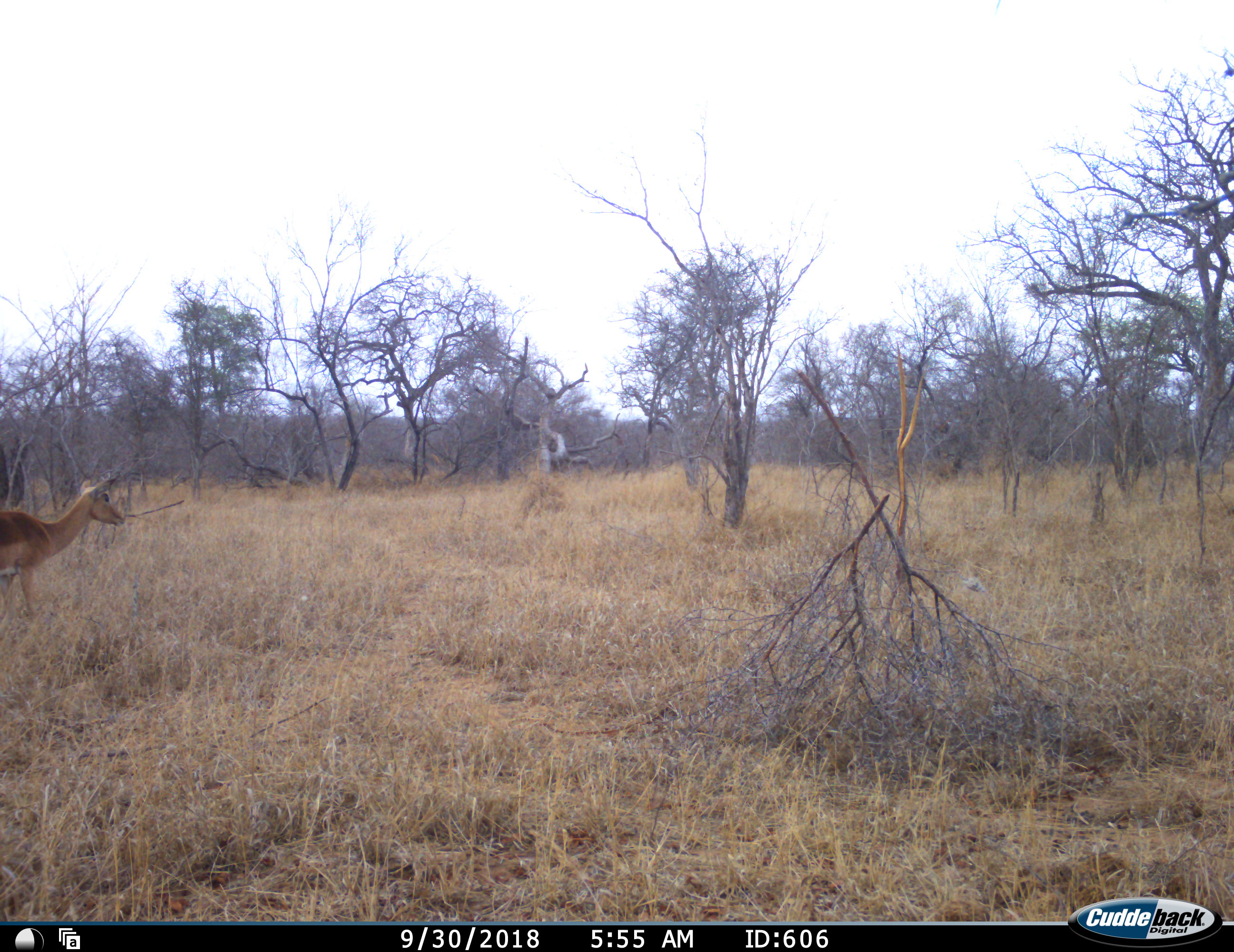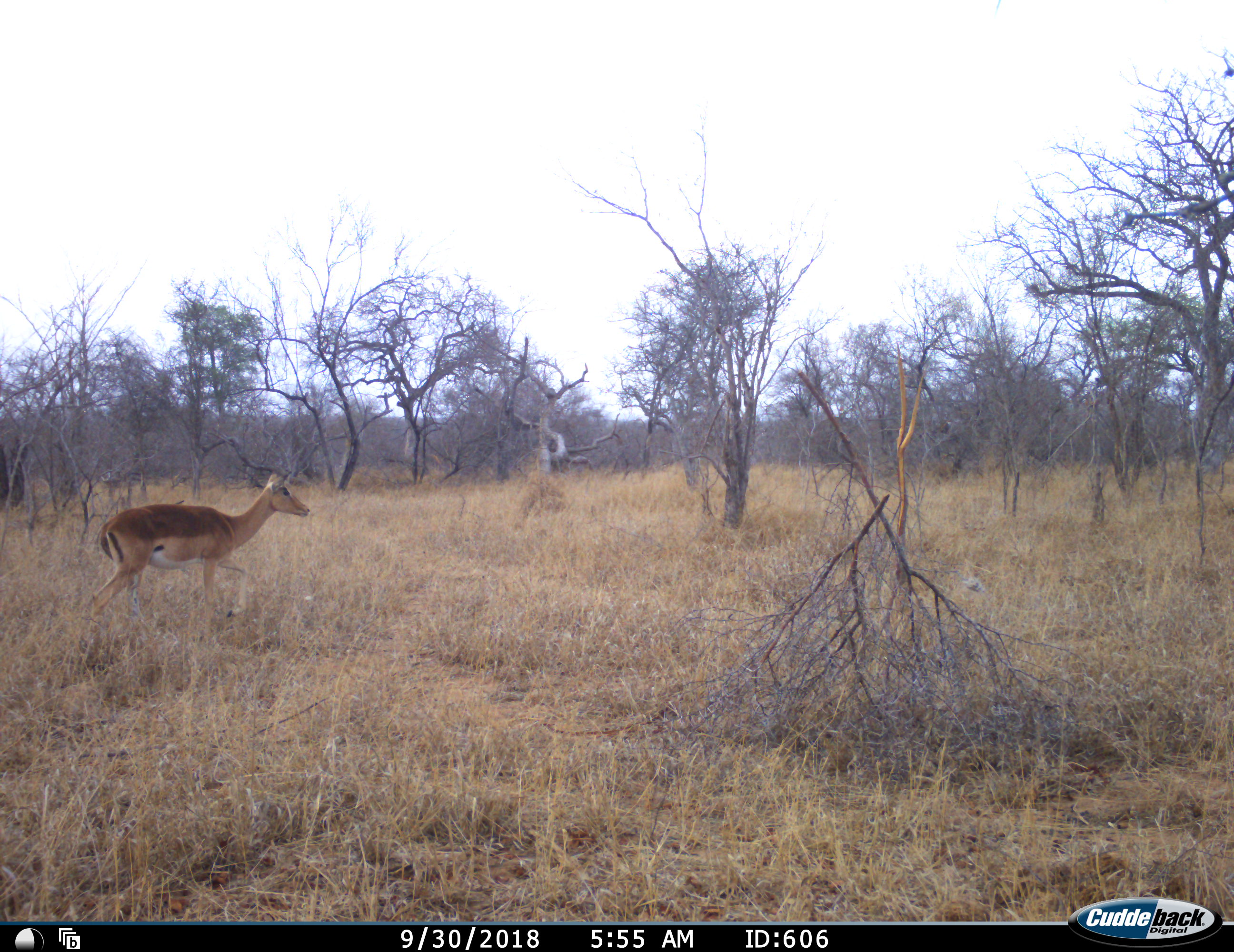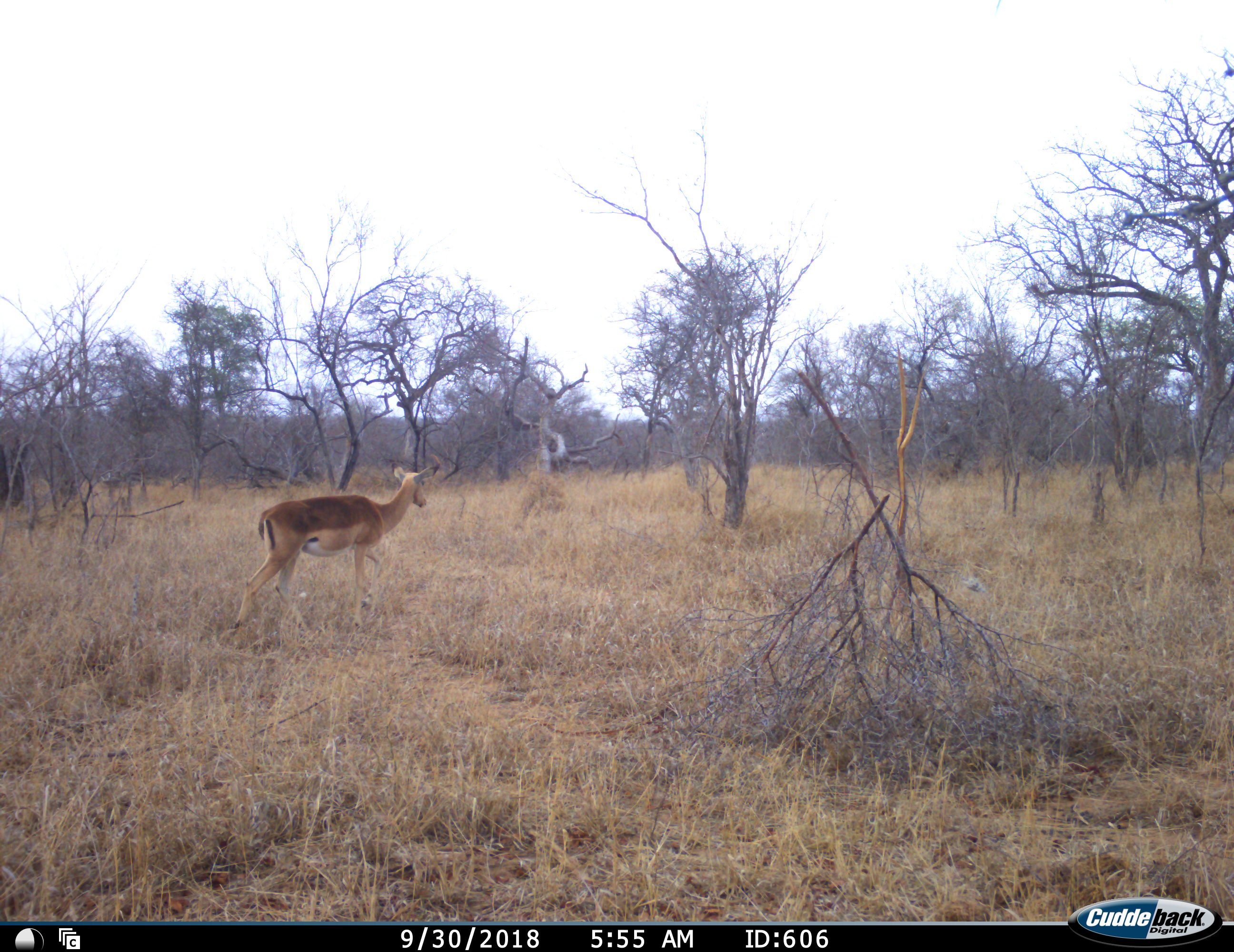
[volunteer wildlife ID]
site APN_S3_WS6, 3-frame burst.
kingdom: Animalia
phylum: Chordata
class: Mammalia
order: Artiodactyla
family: Bovidae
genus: Aepyceros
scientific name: Aepyceros melampus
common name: impala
Impala (Aepyceros melampus), count 1. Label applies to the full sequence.